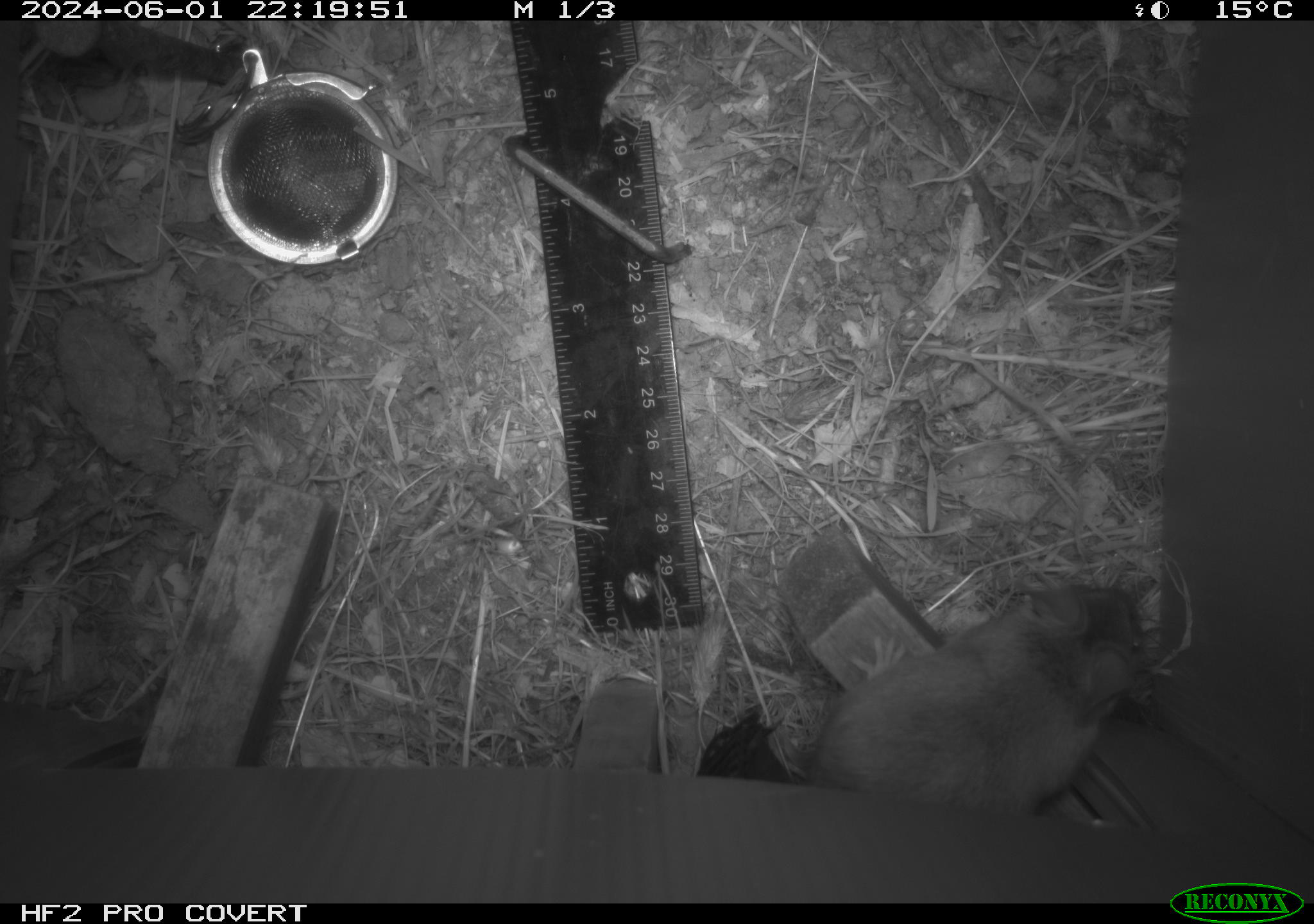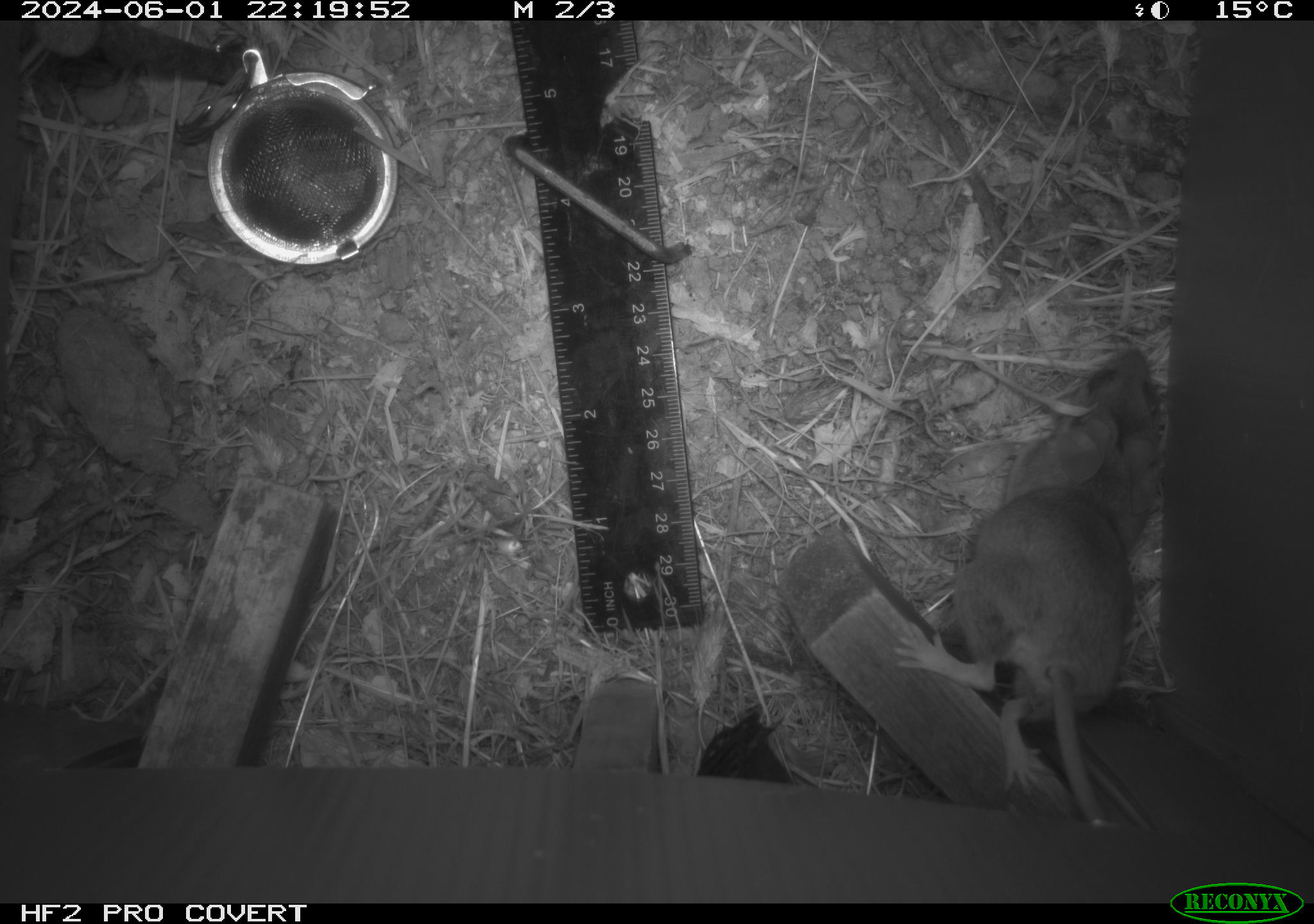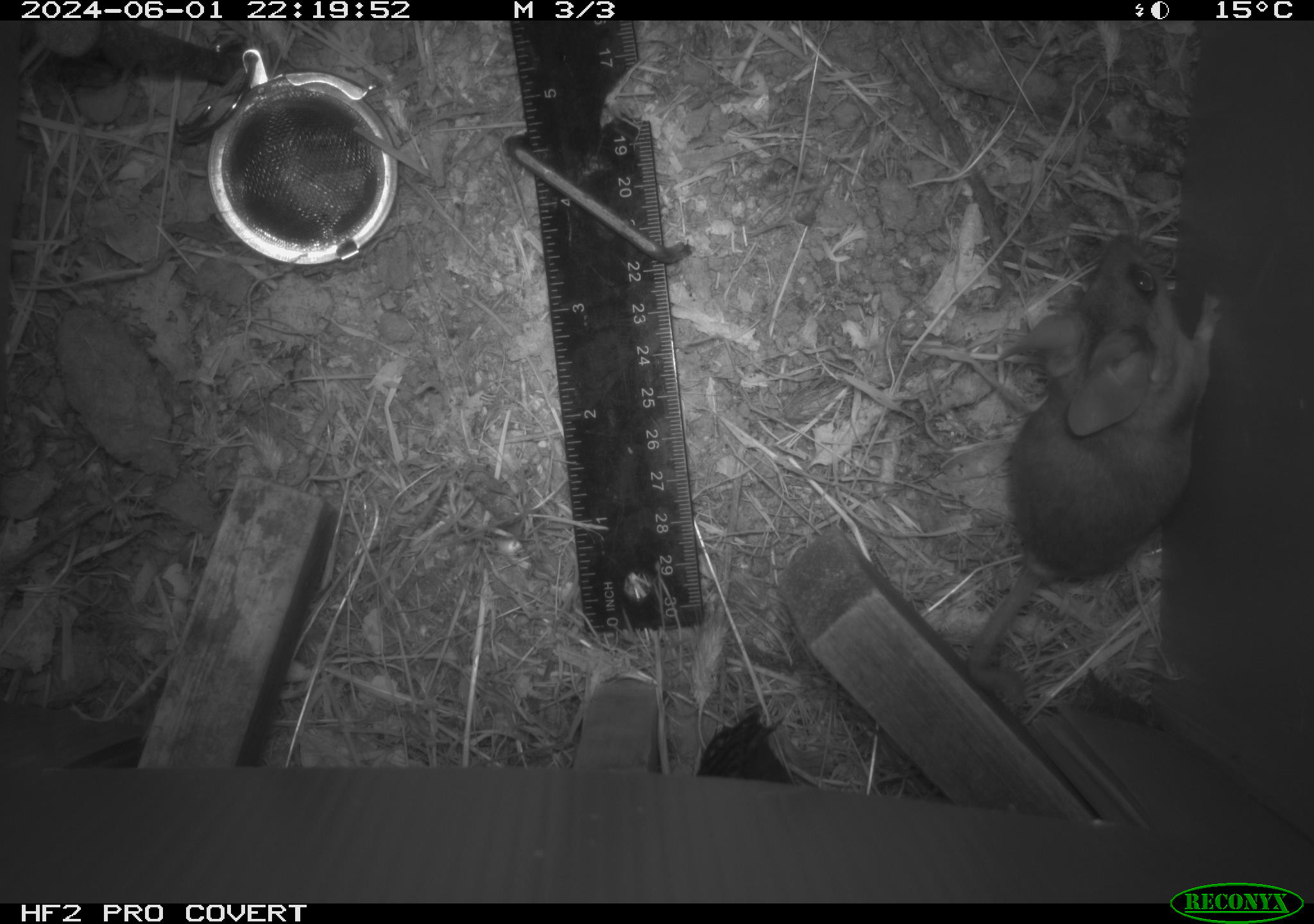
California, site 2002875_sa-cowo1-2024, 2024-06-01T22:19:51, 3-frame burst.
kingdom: Animalia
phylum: Chordata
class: Mammalia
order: Rodentia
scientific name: Rodentia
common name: rodent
Rodent (Rodentia).